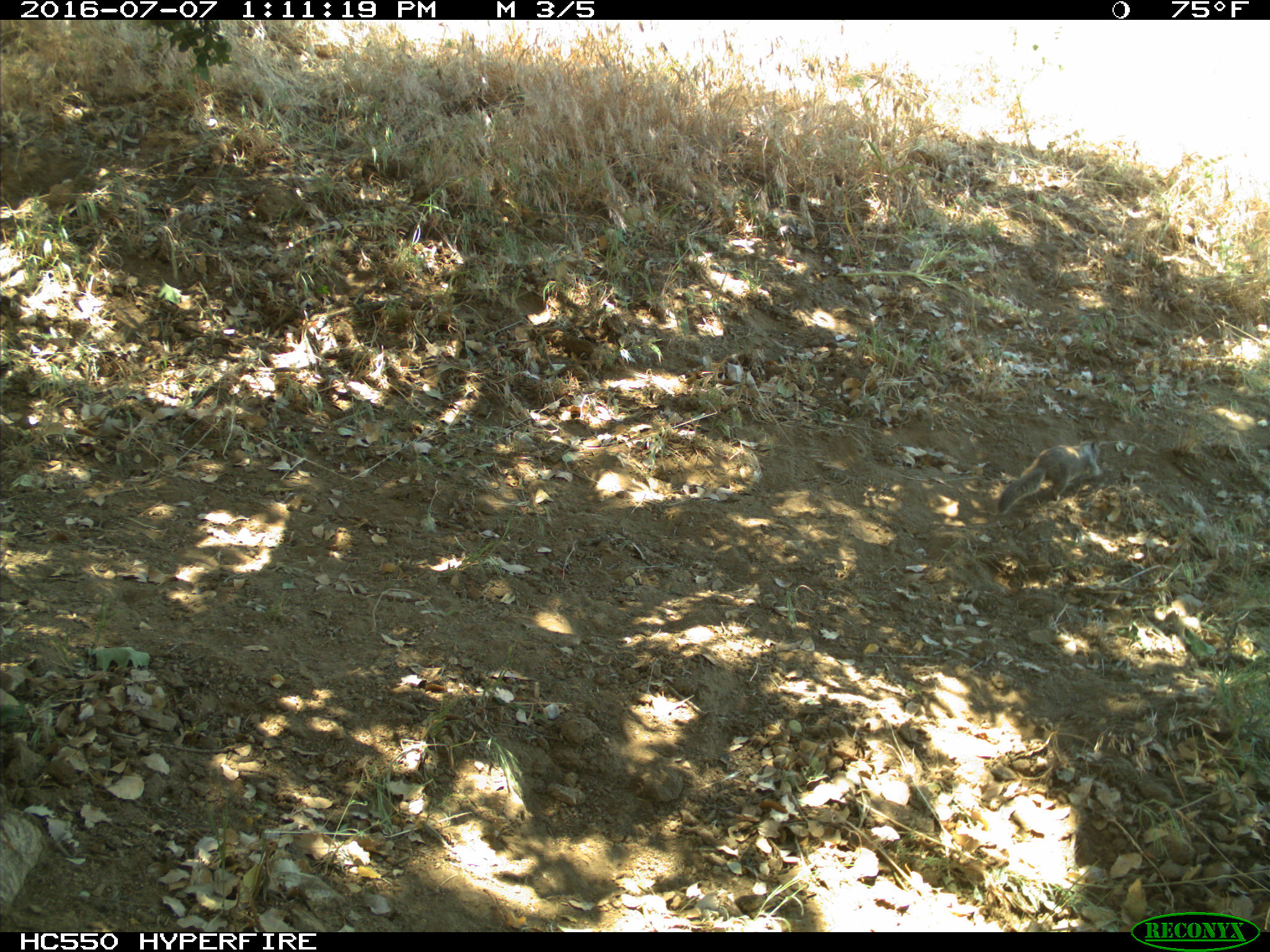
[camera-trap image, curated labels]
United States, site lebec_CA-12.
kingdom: Animalia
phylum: Chordata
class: Mammalia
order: Rodentia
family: Sciuridae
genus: Otospermophilus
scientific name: Otospermophilus beecheyi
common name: california ground squirrel